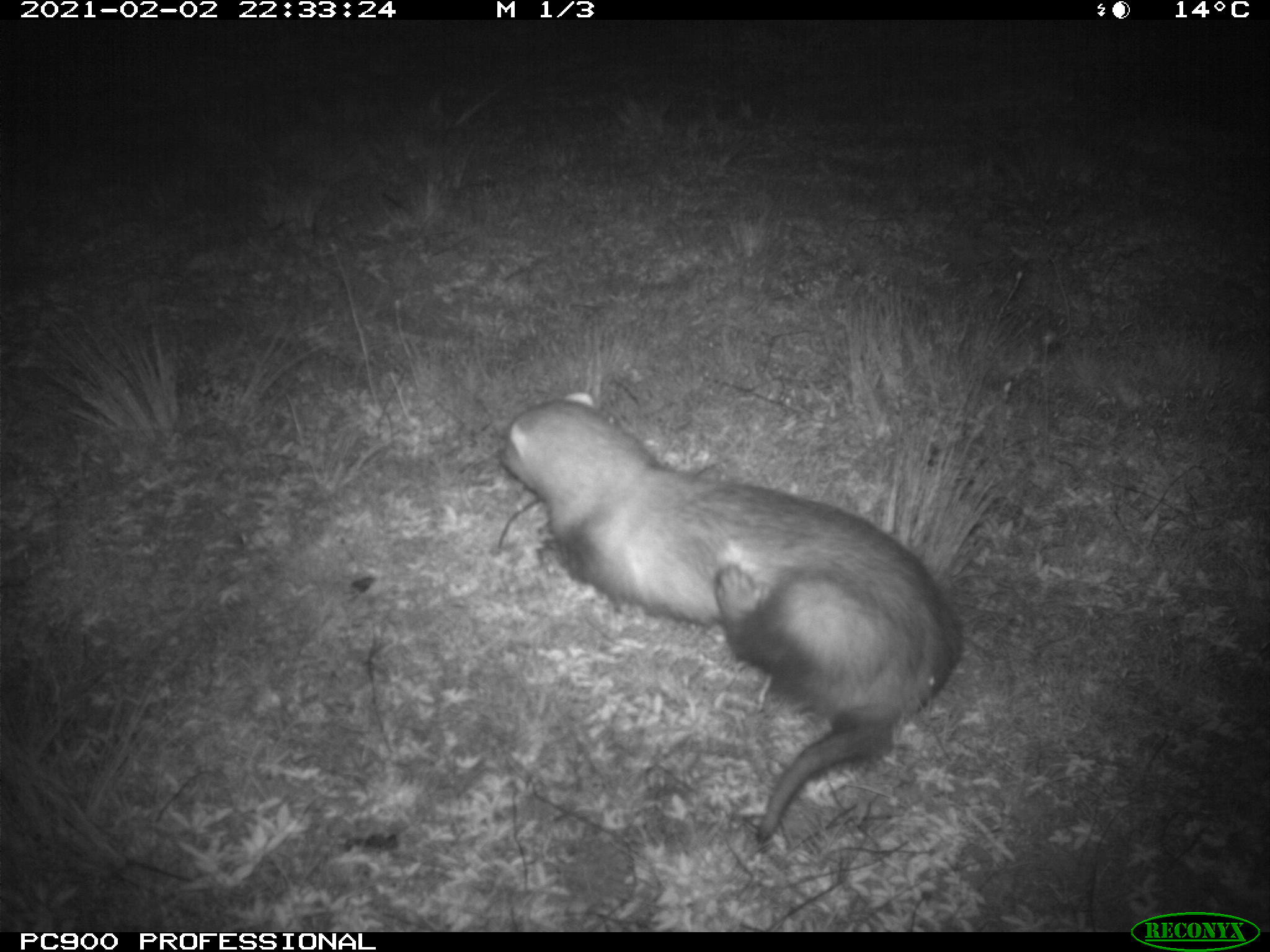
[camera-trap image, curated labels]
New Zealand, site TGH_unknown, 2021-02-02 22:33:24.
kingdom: Animalia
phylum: Chordata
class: Mammalia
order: Carnivora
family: Mustelidae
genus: Mustela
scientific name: Mustela furo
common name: ferret